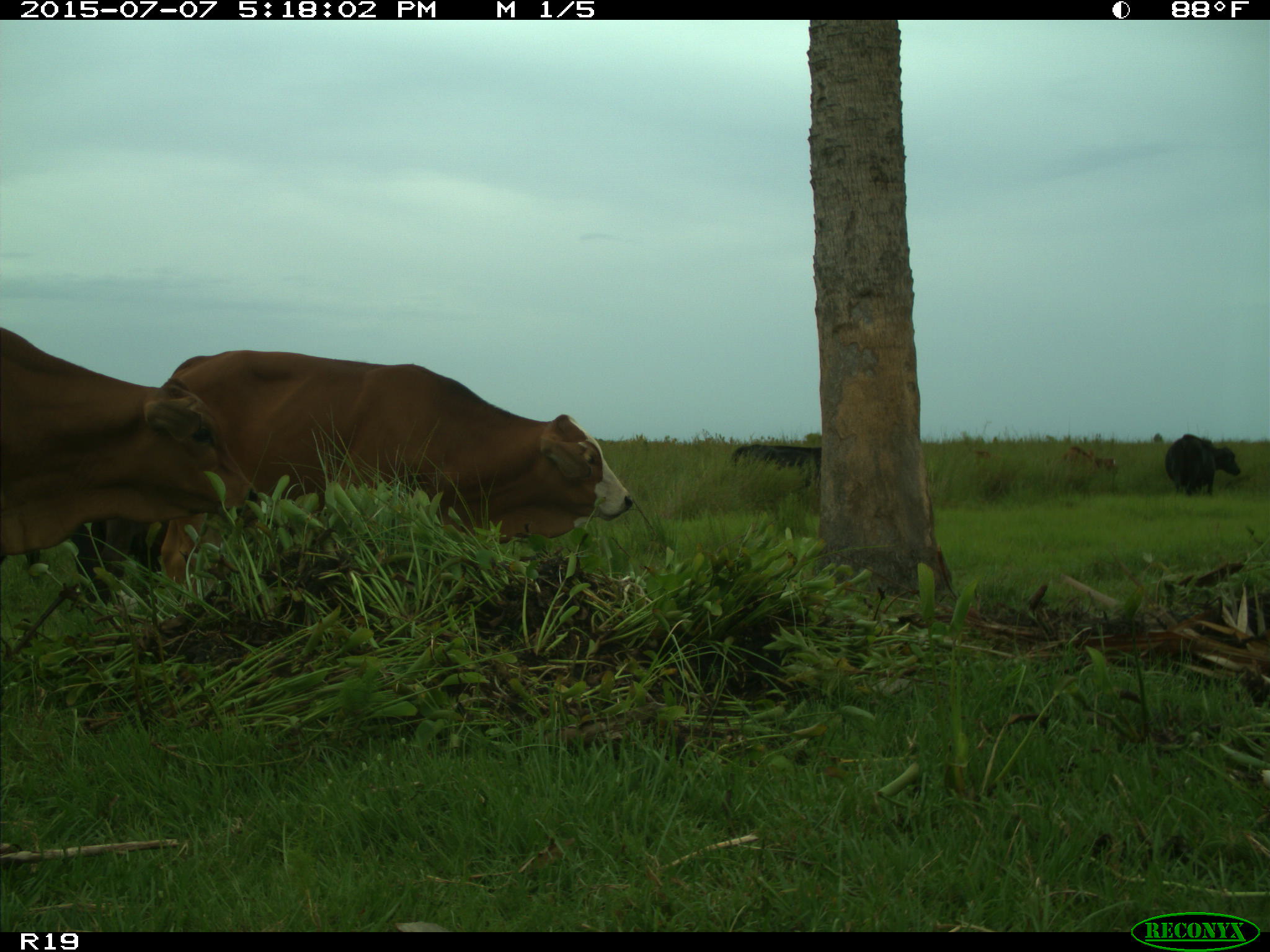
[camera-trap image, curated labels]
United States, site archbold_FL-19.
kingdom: Animalia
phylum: Chordata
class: Mammalia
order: Artiodactyla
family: Bovidae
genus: Bos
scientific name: Bos taurus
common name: domestic cow